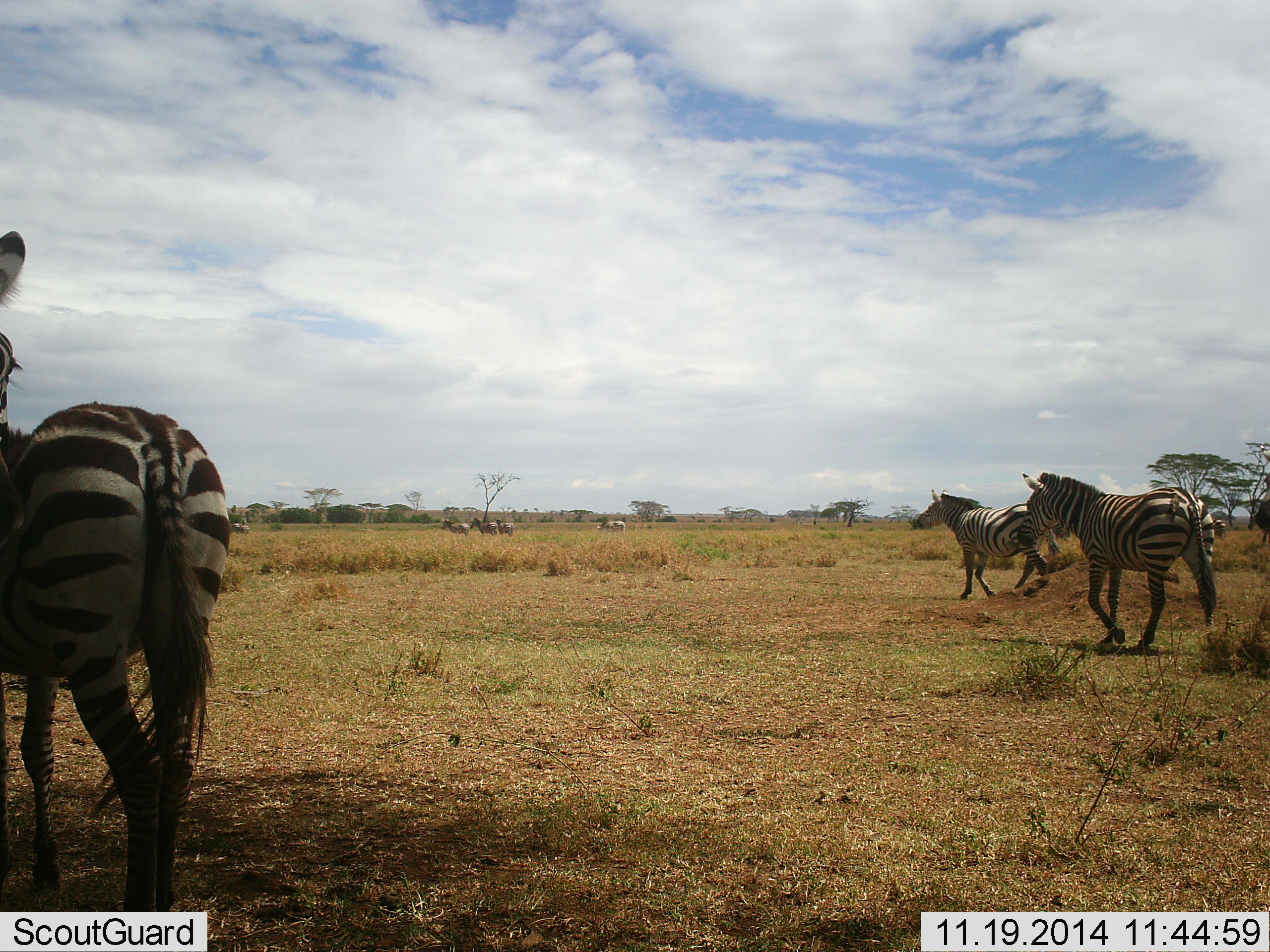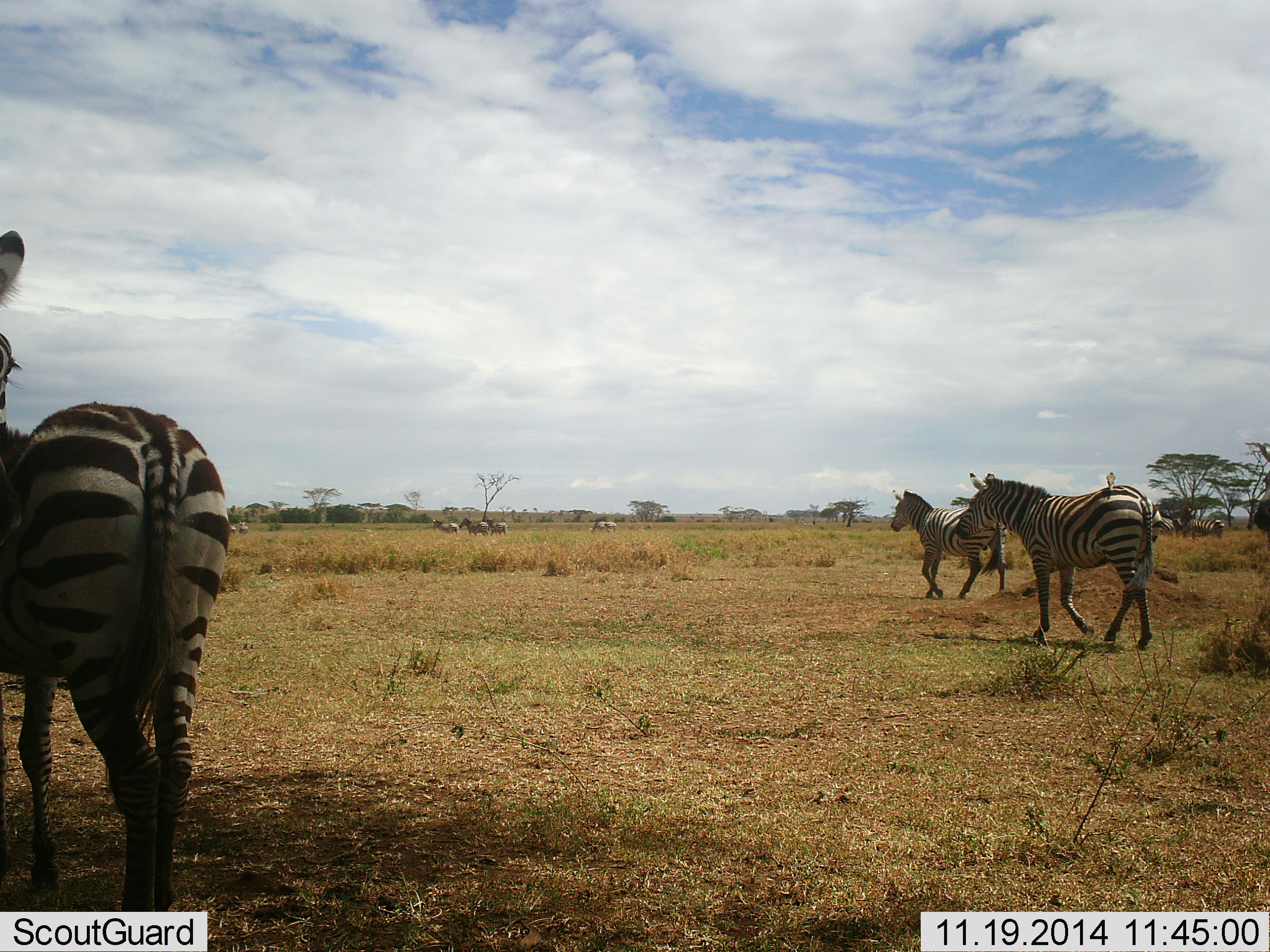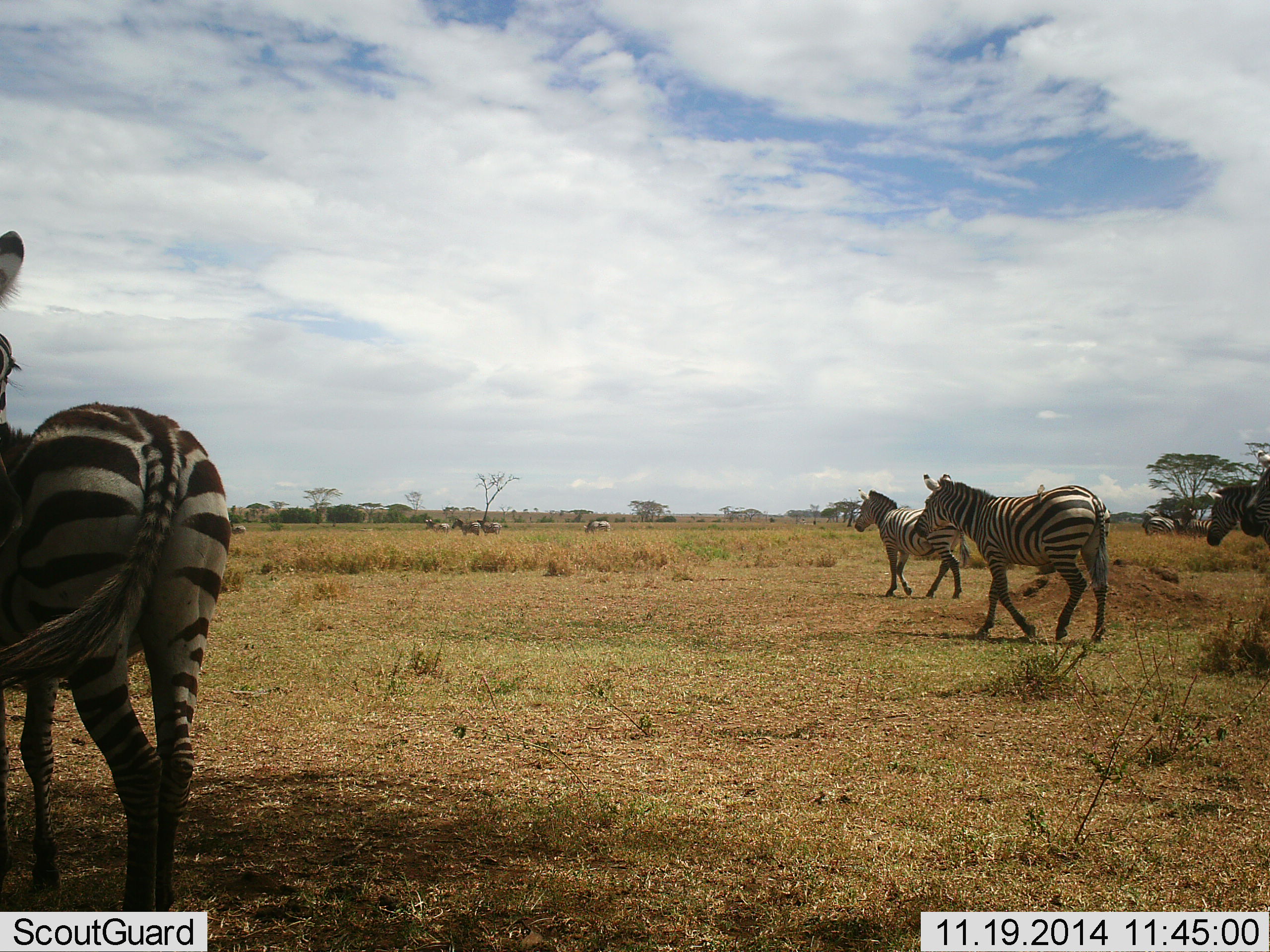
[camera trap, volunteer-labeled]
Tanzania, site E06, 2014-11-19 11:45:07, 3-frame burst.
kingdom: Animalia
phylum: Chordata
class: Mammalia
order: Perissodactyla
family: Equidae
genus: Equus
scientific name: Equus quagga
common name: plains zebra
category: zebra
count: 11-50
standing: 64%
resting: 0%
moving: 100%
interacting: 0%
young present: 0%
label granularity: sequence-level